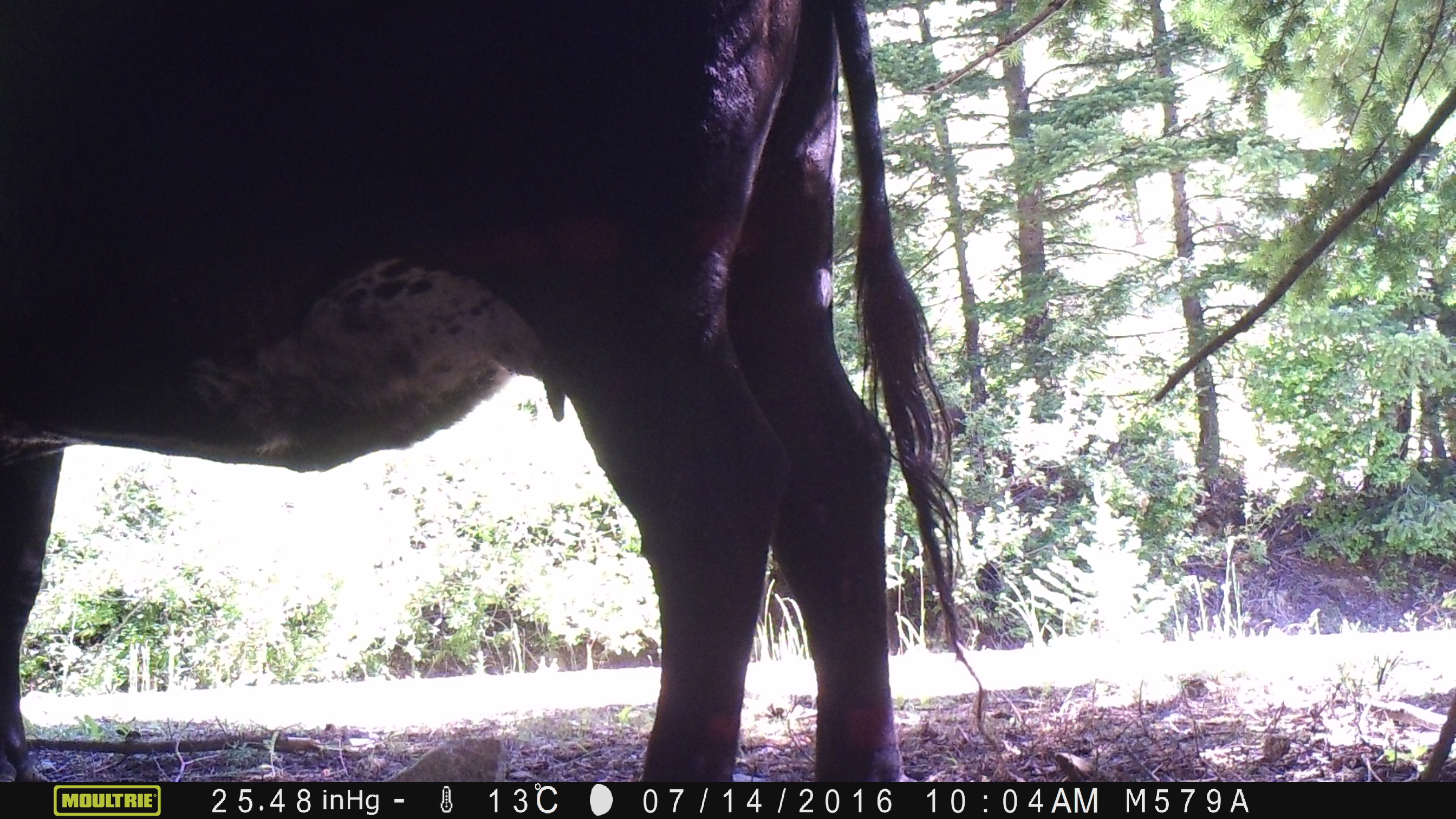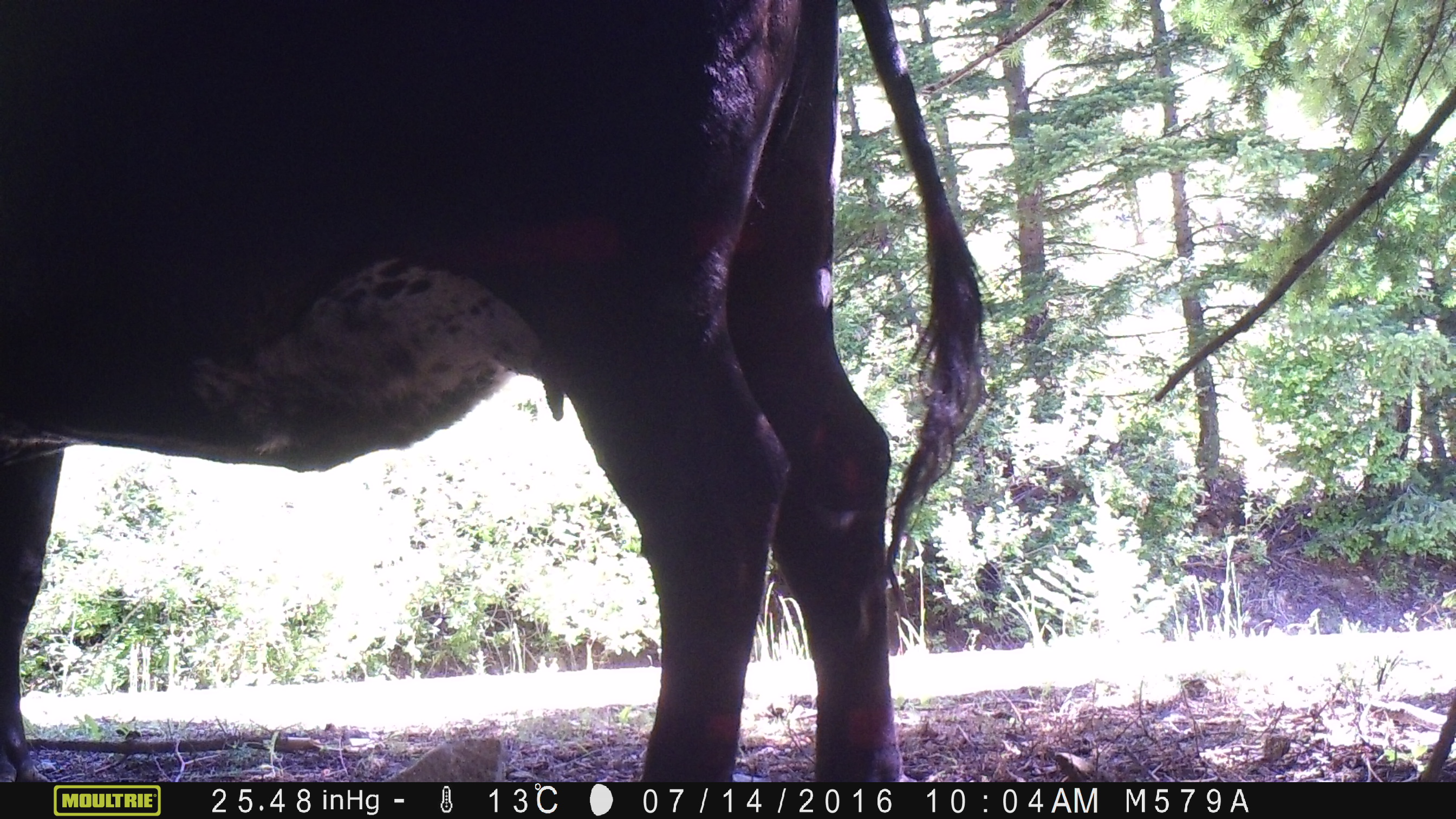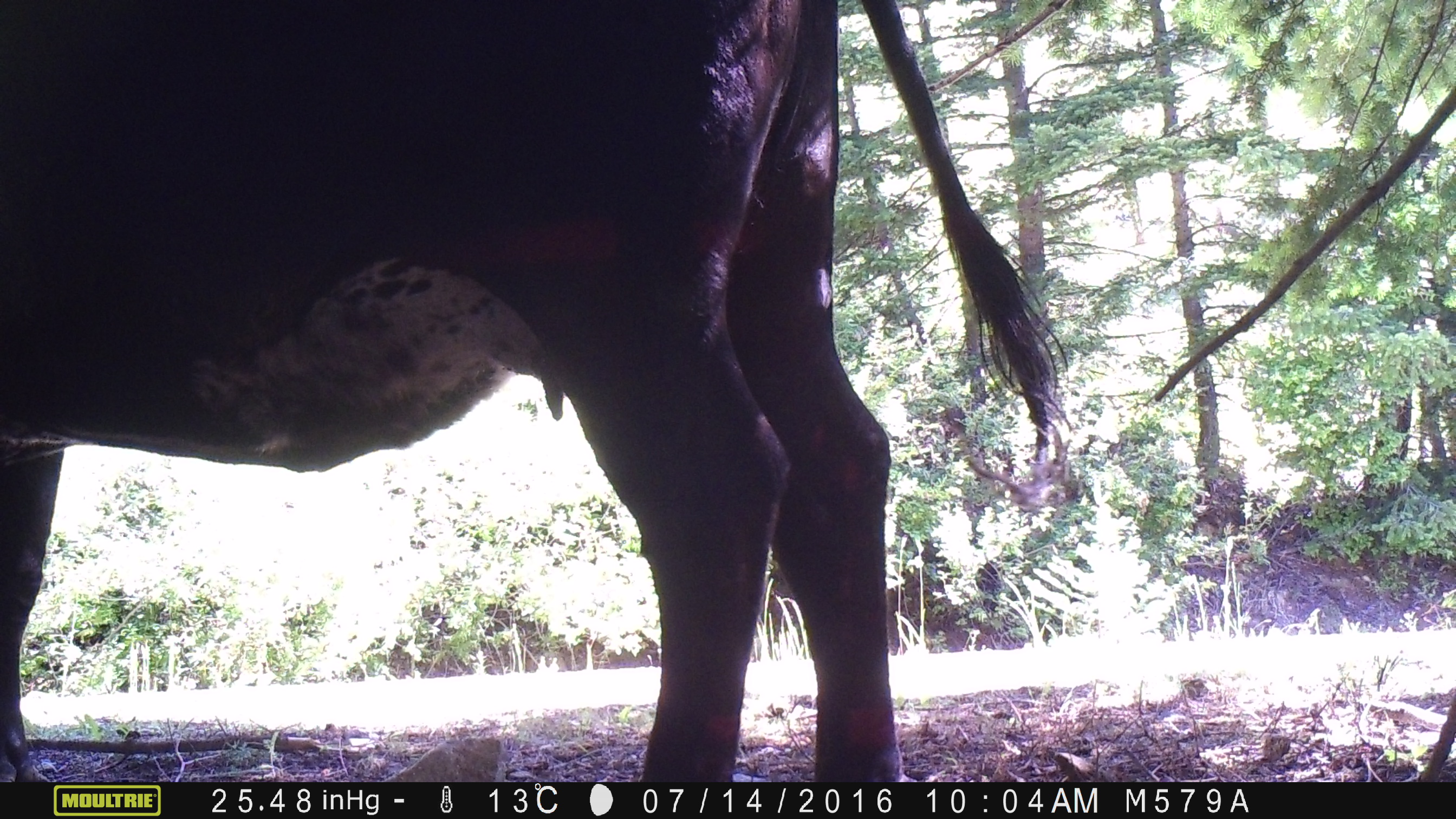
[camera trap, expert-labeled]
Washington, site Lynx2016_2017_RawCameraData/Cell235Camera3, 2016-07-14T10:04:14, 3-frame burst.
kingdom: Animalia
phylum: Chordata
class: Mammalia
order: Artiodactyla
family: Bovidae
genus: Bos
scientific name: Bos taurus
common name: domestic cattle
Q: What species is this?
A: Domestic cattle (Bos taurus).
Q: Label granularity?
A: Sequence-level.